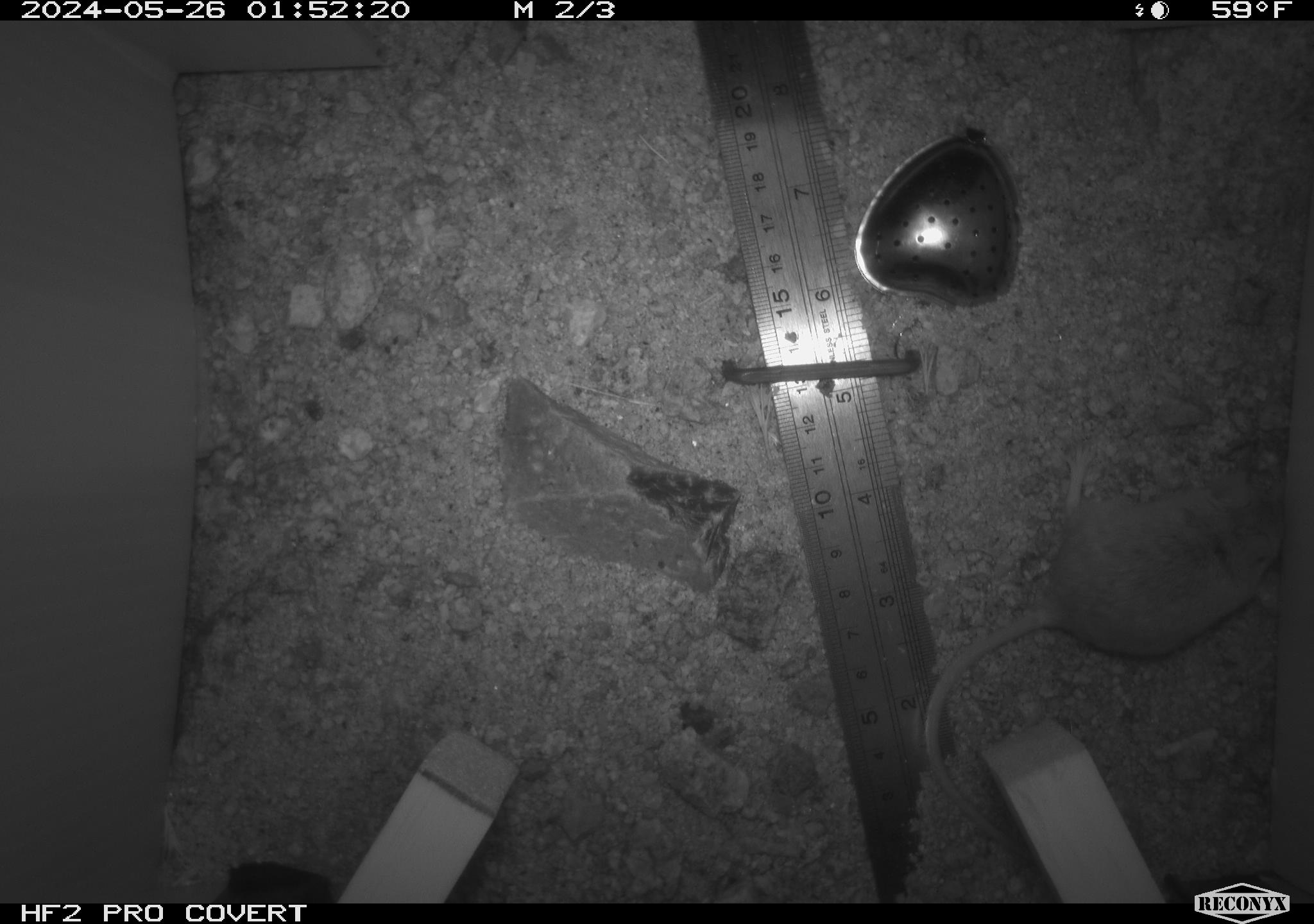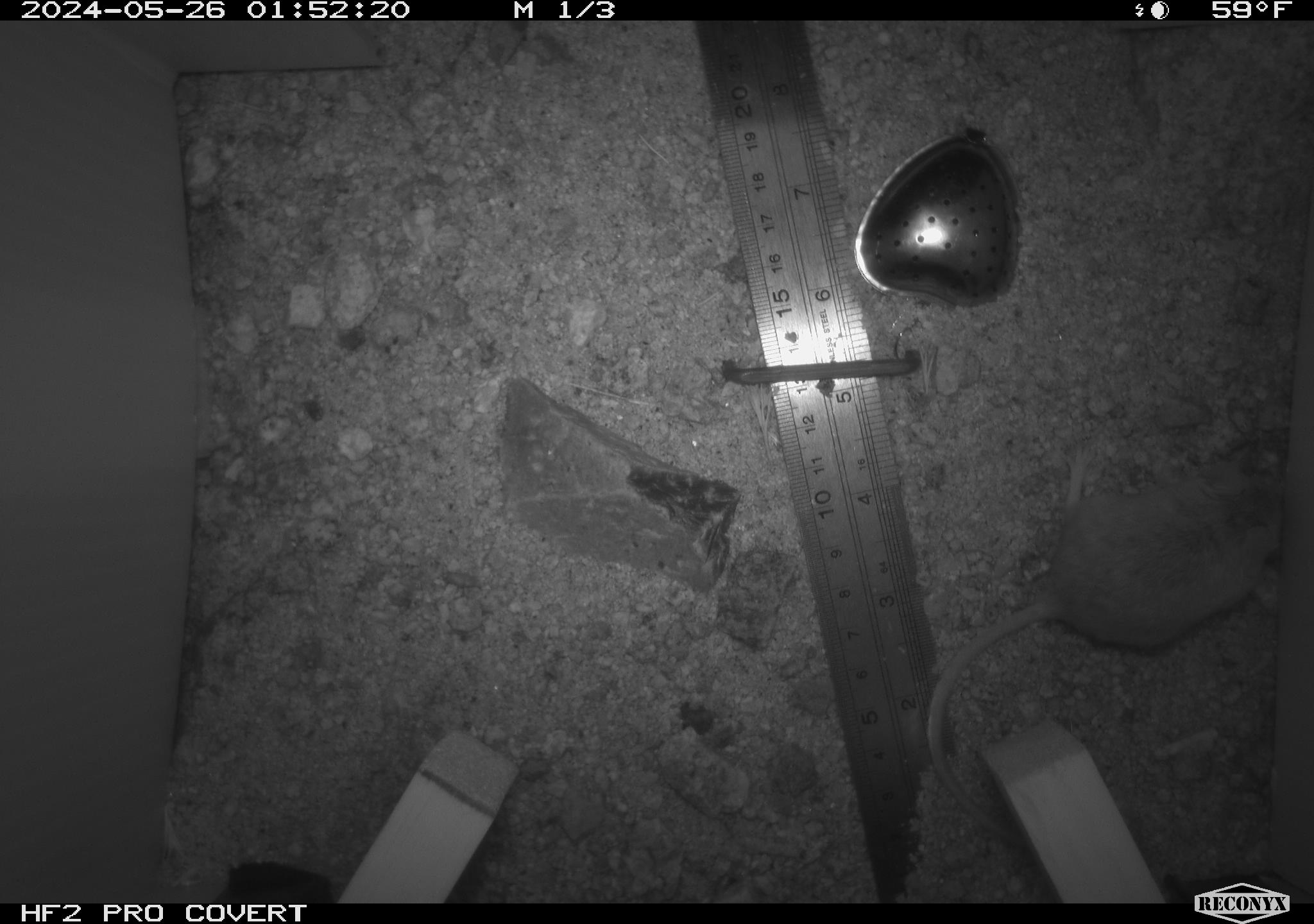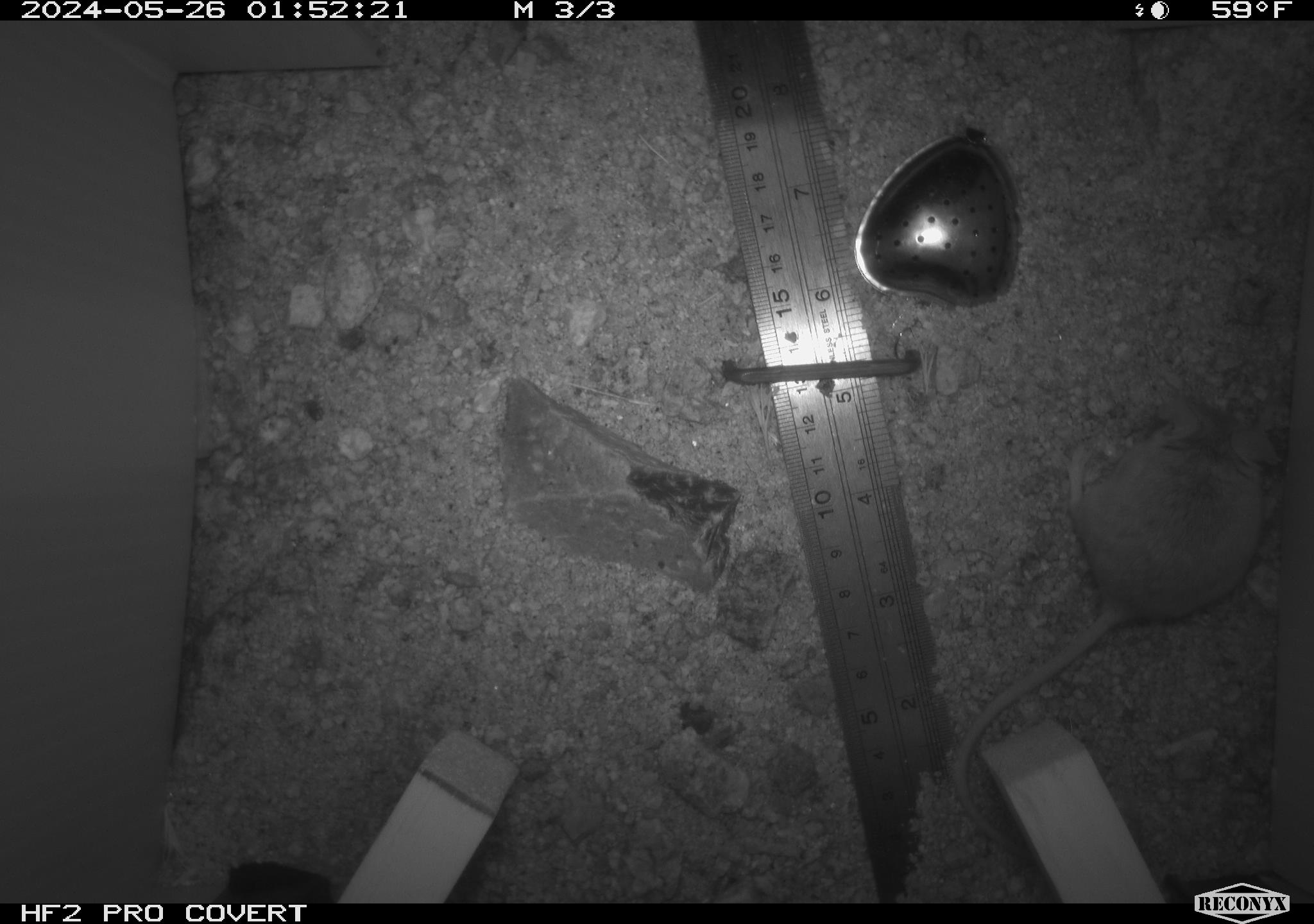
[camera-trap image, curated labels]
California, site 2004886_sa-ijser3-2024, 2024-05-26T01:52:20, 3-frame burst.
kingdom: Animalia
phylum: Chordata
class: Mammalia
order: Rodentia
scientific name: Rodentia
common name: mouse species